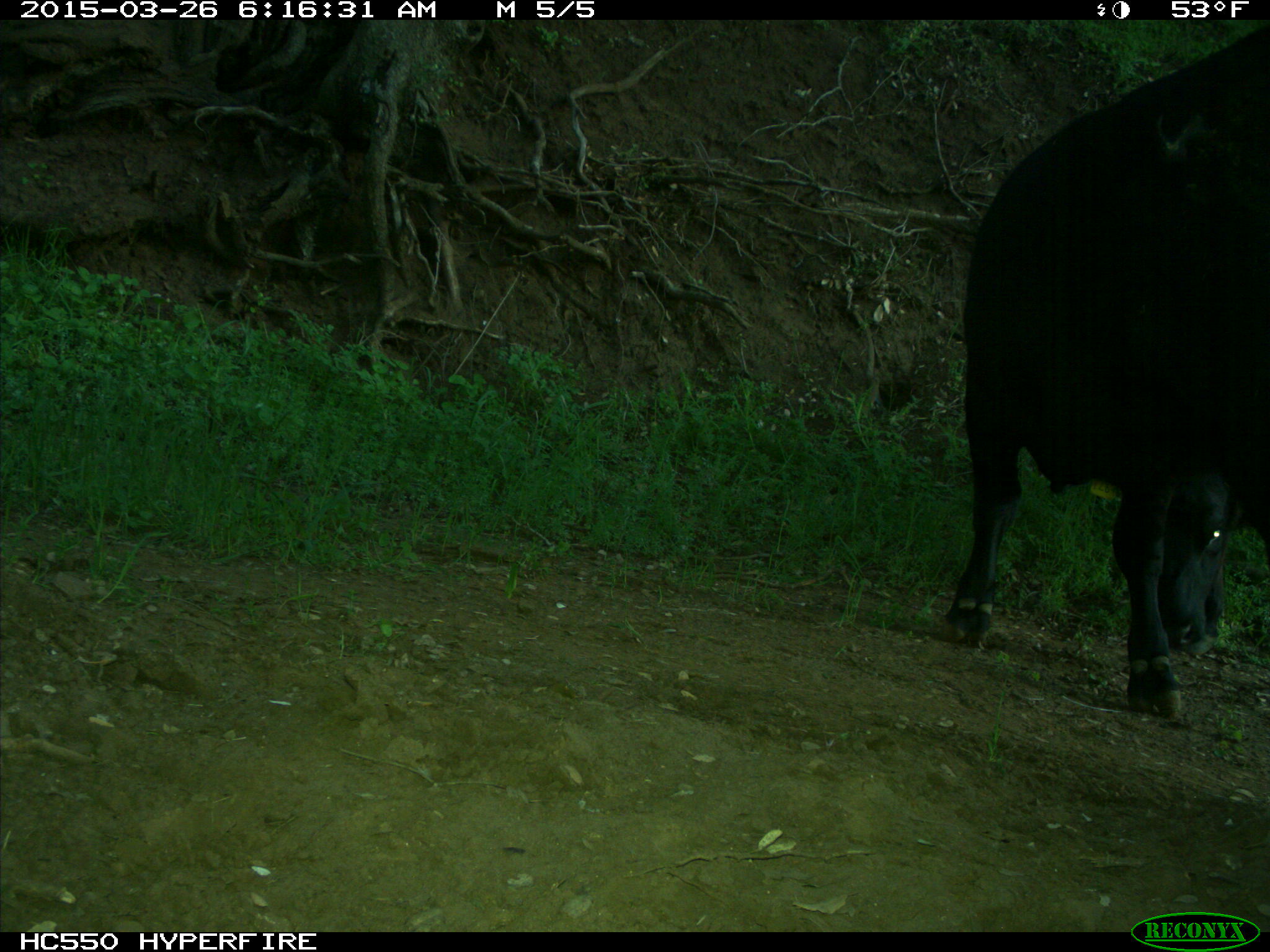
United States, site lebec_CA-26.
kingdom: Animalia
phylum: Chordata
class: Mammalia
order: Artiodactyla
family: Bovidae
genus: Bos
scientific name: Bos taurus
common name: domestic cow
Bos taurus (domestic cow).